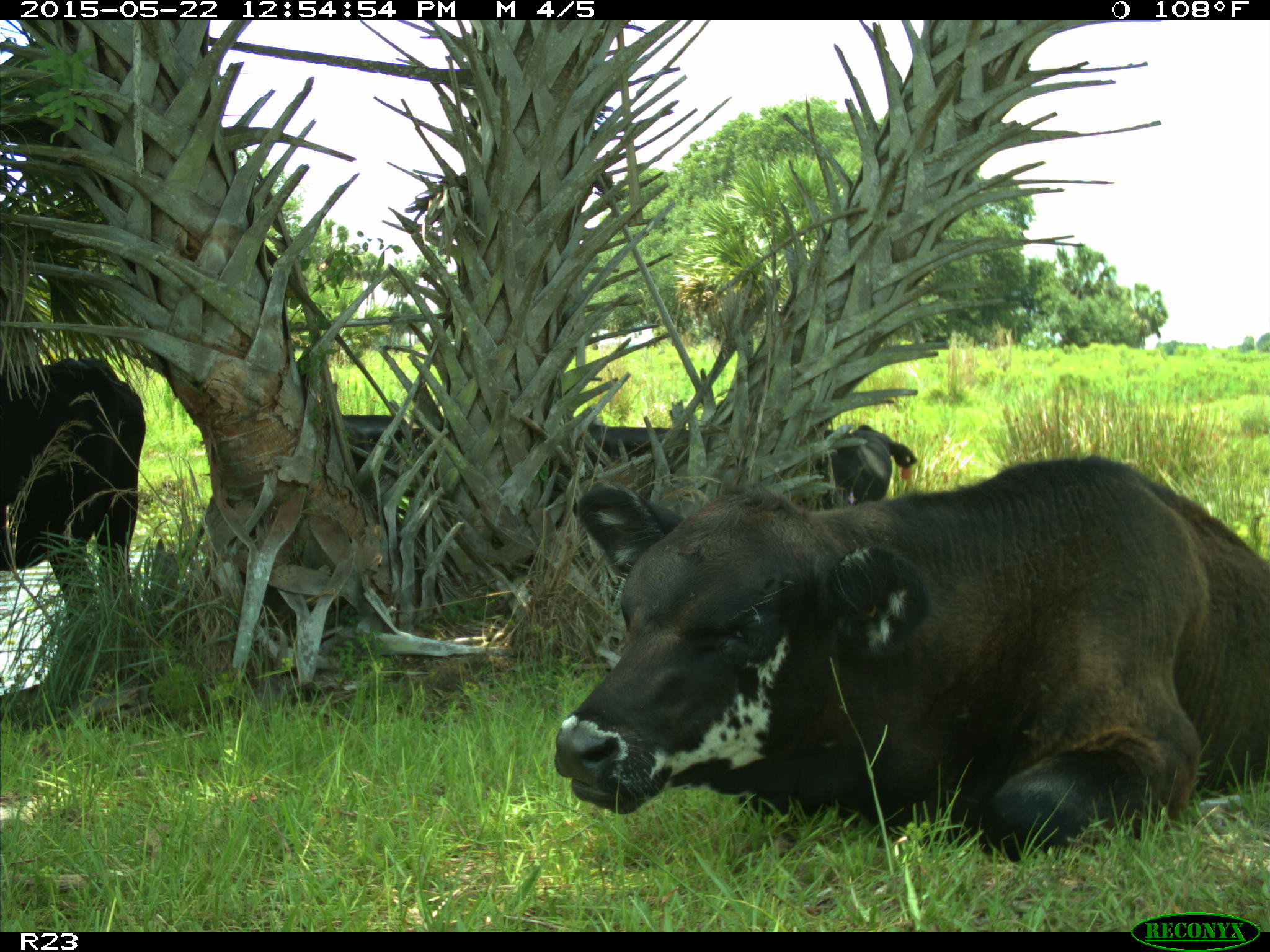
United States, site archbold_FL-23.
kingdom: Animalia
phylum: Chordata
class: Mammalia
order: Artiodactyla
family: Bovidae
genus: Bos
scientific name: Bos taurus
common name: domestic cow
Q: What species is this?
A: Bos taurus (domestic cow).